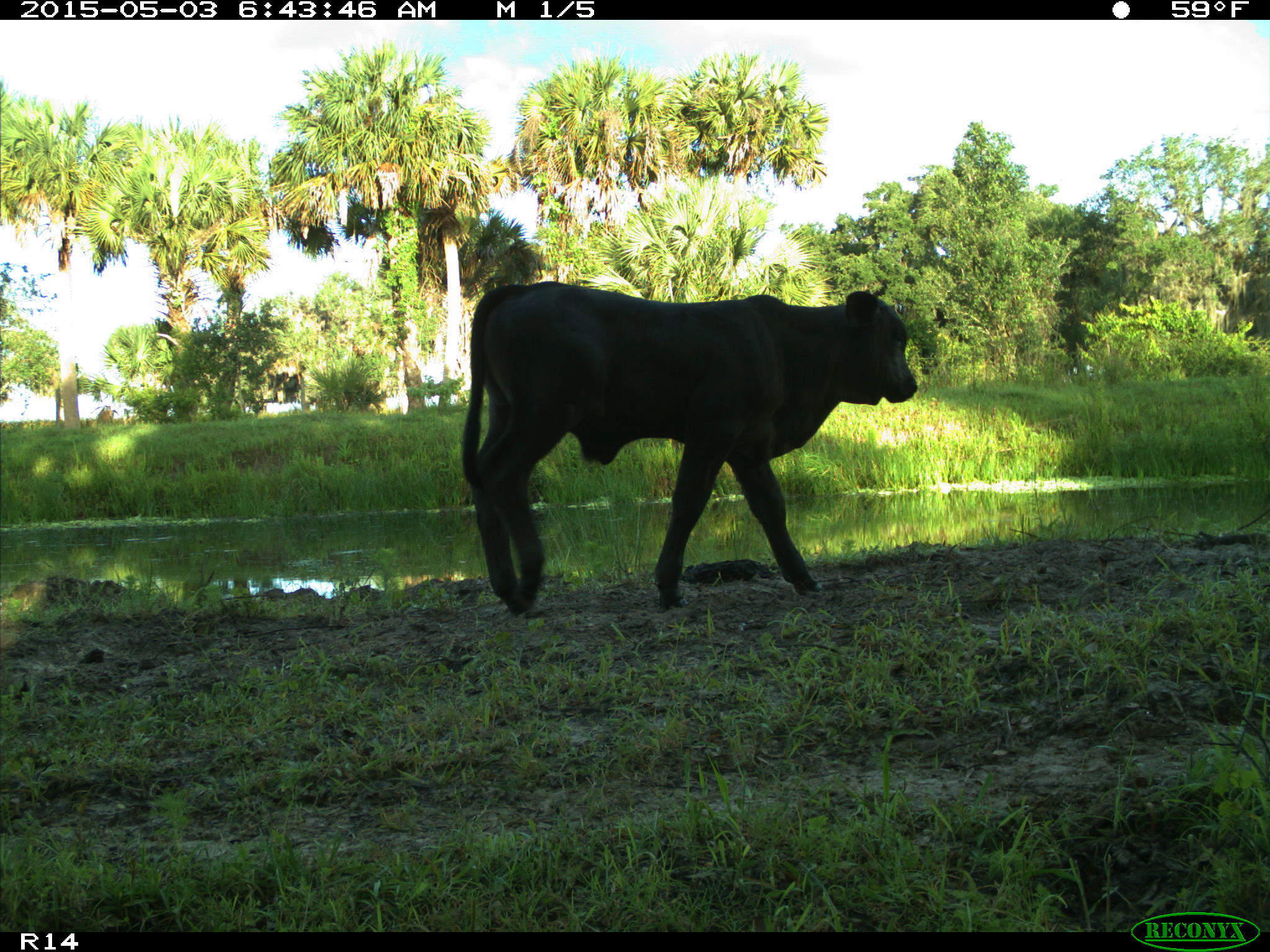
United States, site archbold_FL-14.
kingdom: Animalia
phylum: Chordata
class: Mammalia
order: Artiodactyla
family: Bovidae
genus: Bos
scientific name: Bos taurus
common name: domestic cow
Bos taurus (domestic cow).